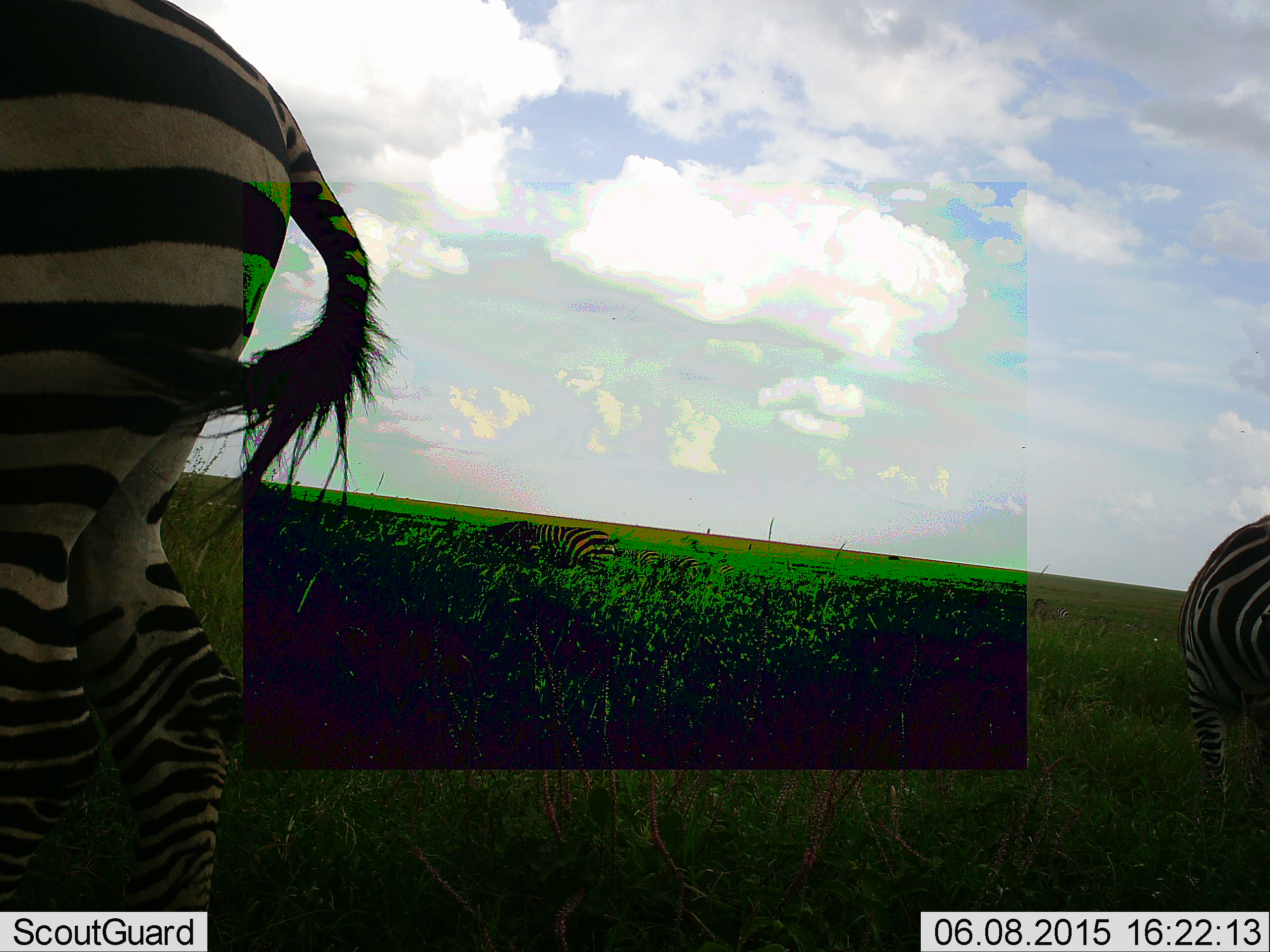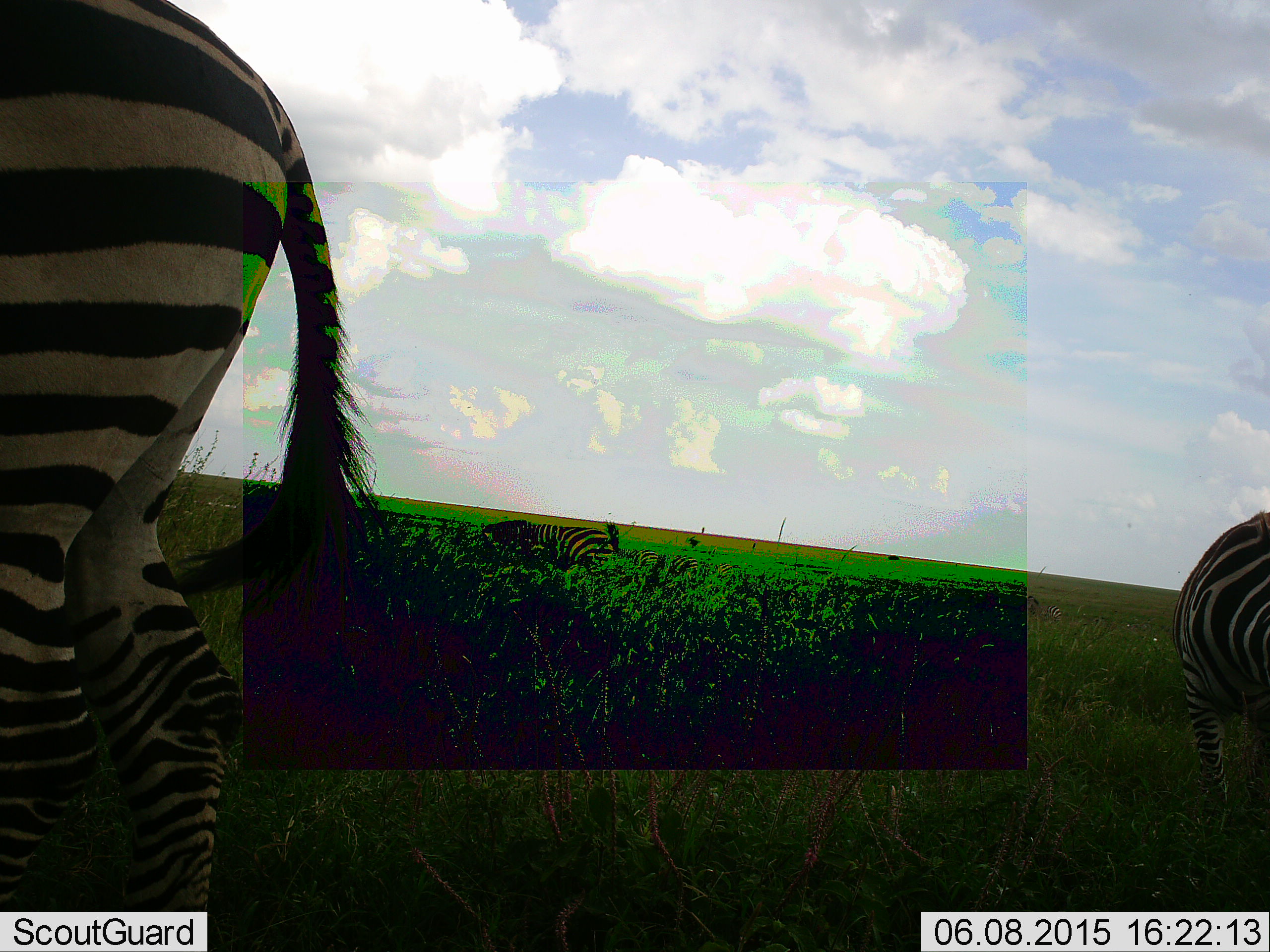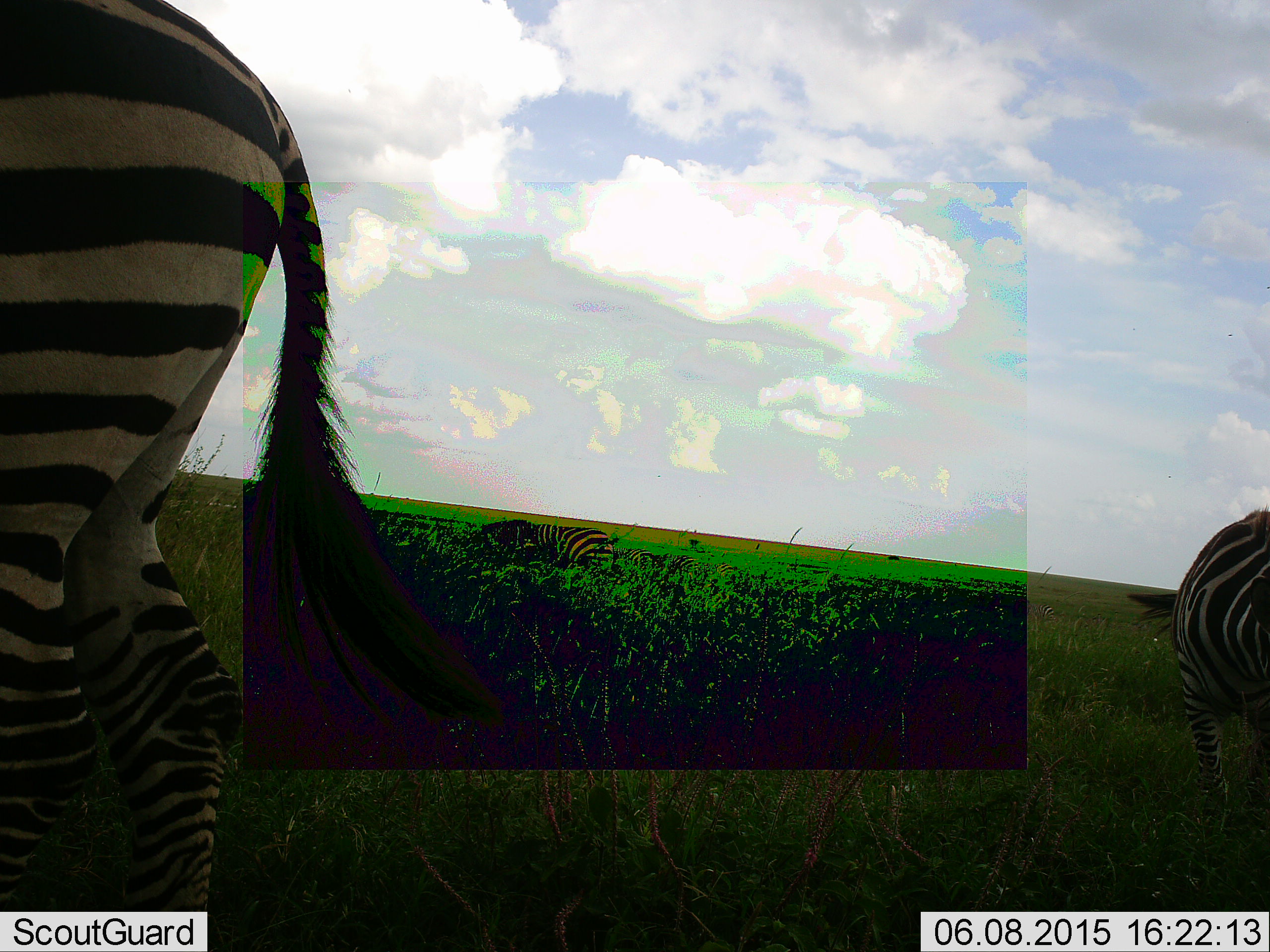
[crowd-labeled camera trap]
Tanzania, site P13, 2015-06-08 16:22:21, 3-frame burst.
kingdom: Animalia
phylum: Chordata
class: Mammalia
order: Perissodactyla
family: Equidae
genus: Equus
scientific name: Equus quagga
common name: plains zebra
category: zebra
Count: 3.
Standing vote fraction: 50%.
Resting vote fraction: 20%.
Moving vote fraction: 20%.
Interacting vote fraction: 0%.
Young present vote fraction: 0%.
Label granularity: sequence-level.